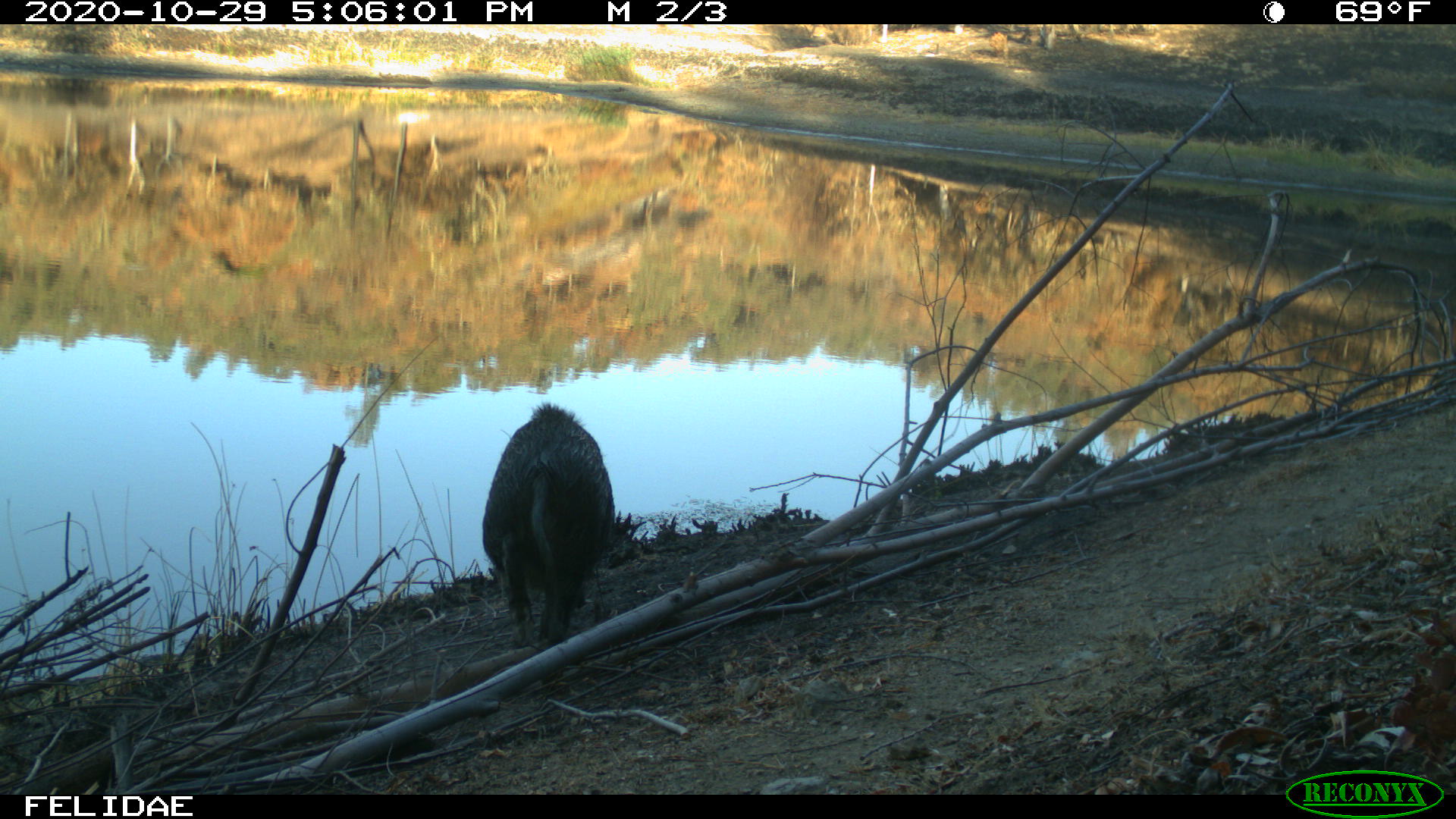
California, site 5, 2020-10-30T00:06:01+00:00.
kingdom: Animalia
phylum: Chordata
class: Mammalia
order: Artiodactyla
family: Suidae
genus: Sus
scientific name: Sus scrofa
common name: wild boar